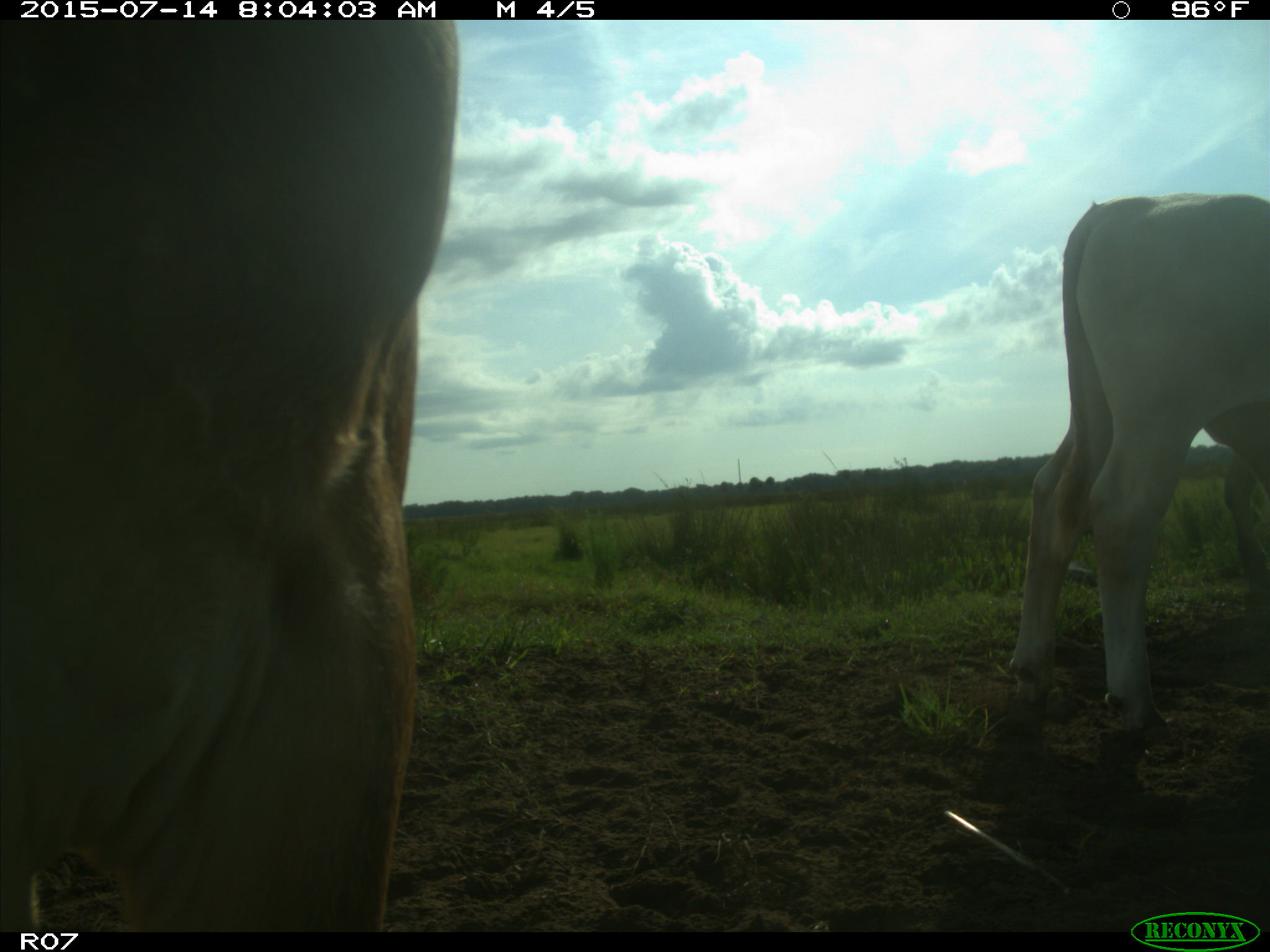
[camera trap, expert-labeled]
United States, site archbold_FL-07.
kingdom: Animalia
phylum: Chordata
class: Mammalia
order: Artiodactyla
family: Bovidae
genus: Bos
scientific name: Bos taurus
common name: domestic cow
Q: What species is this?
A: Bos taurus (domestic cow).